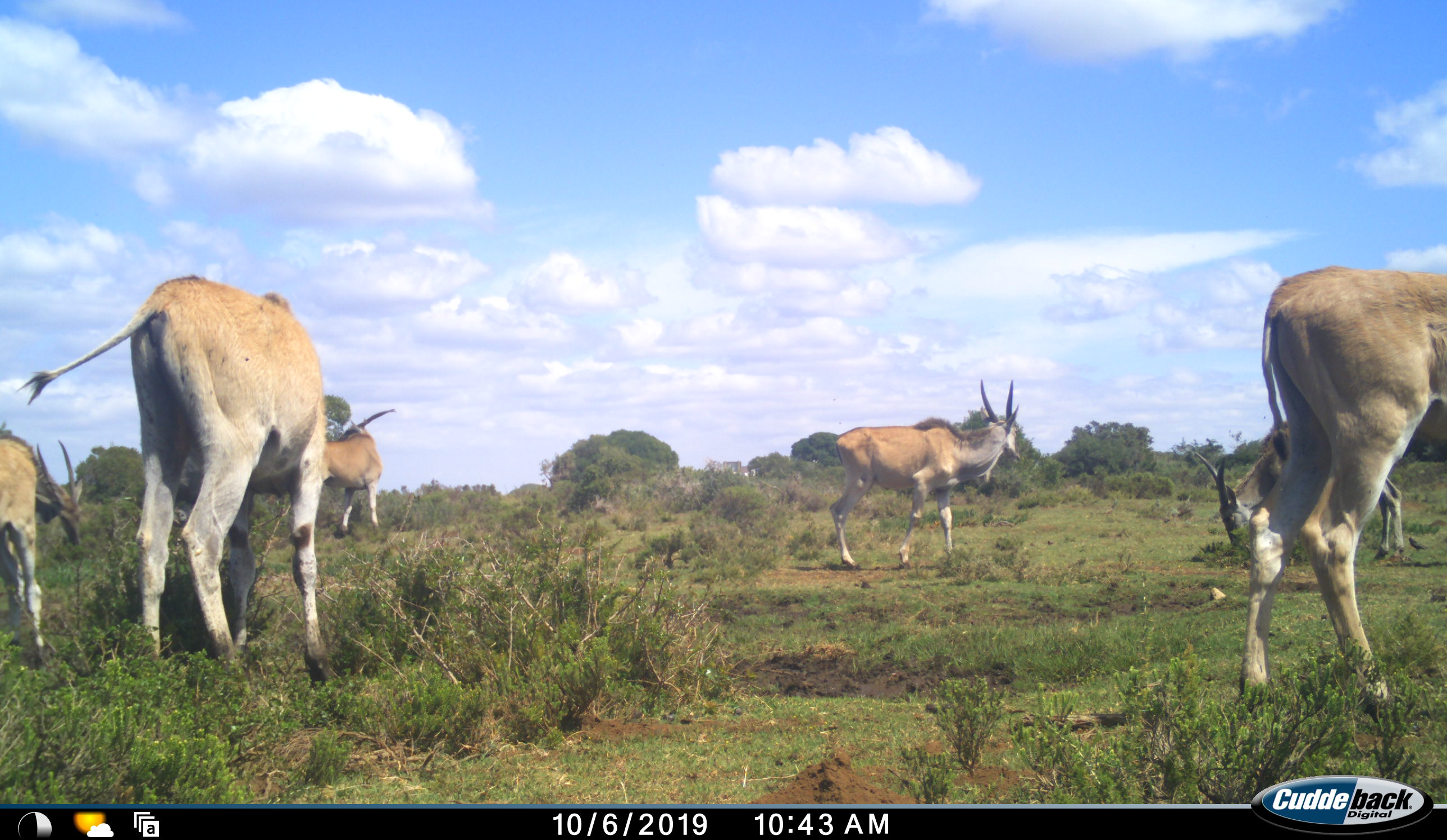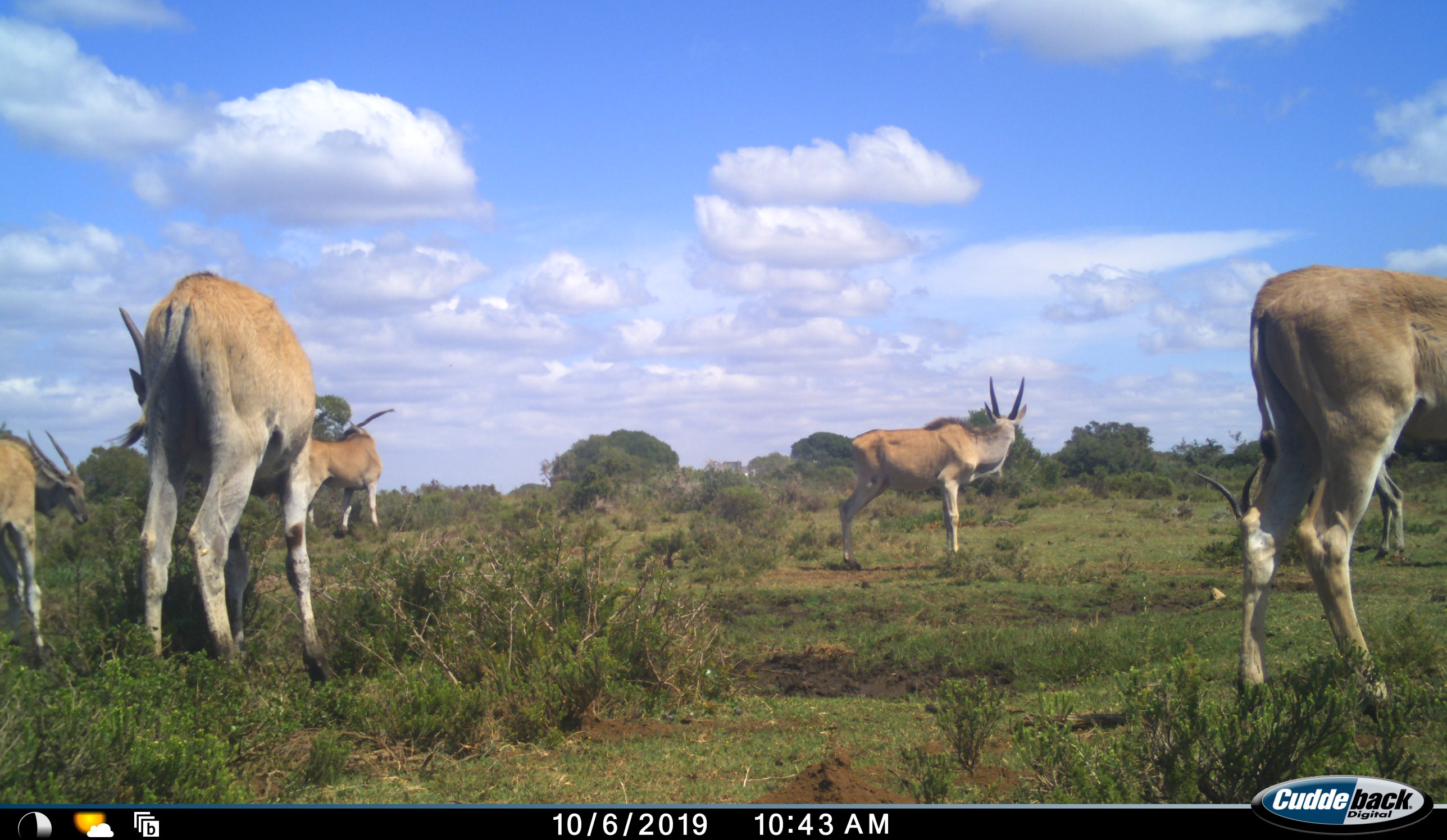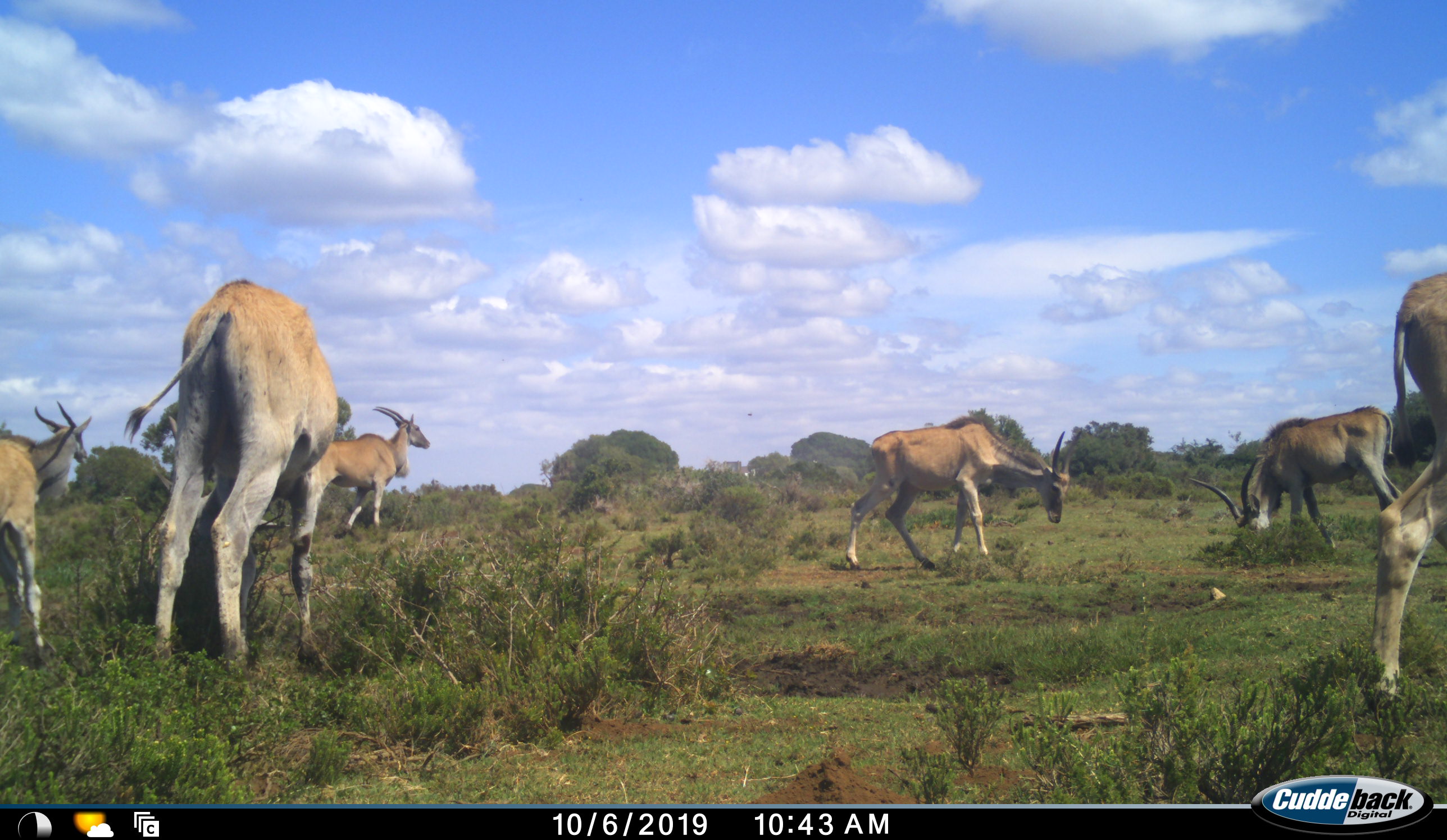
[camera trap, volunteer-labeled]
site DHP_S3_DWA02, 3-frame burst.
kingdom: Animalia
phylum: Chordata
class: Mammalia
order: Artiodactyla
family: Bovidae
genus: Tragelaphus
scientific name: Tragelaphus oryx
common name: eland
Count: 6.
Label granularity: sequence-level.